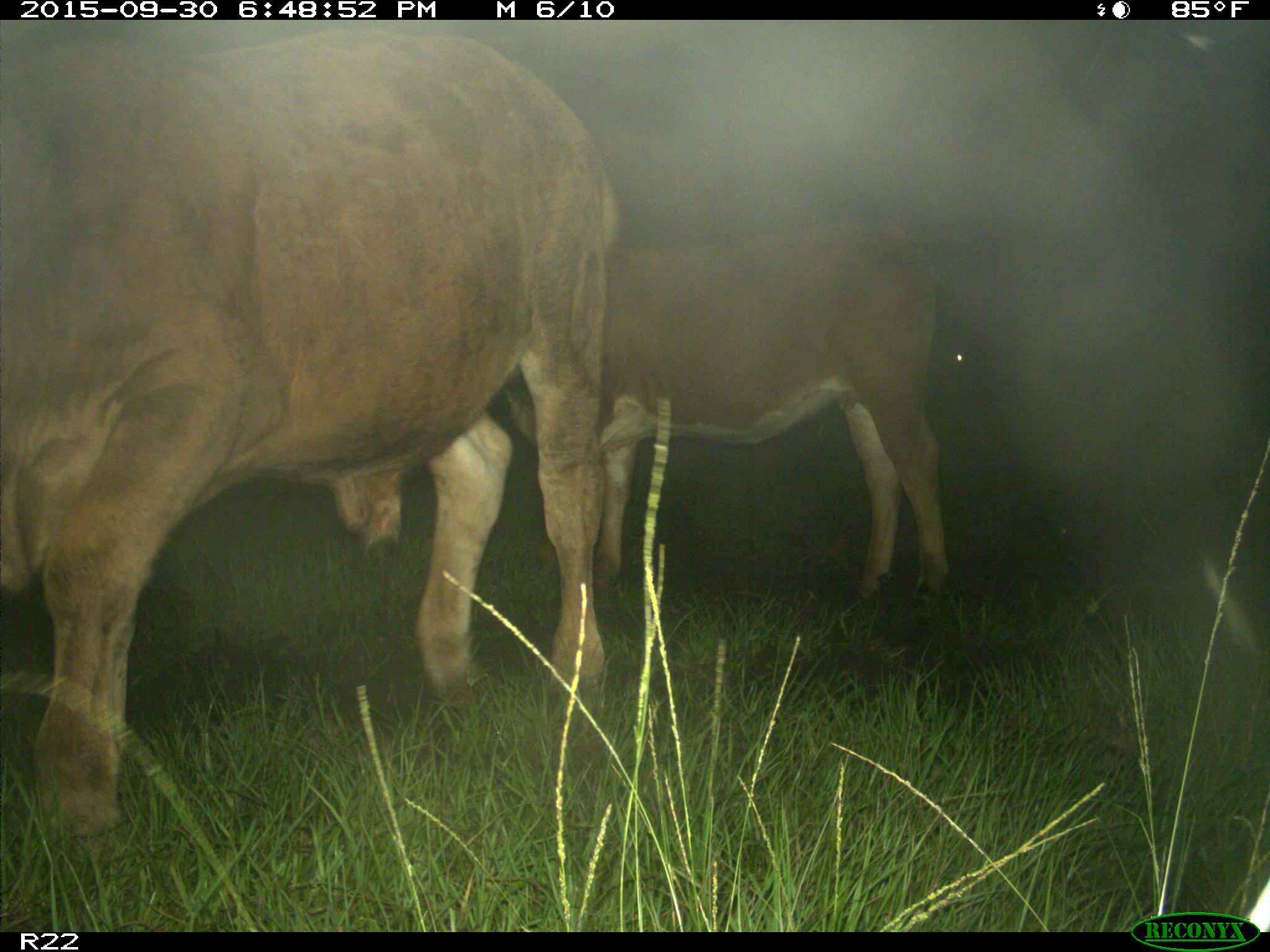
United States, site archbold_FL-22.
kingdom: Animalia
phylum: Chordata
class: Mammalia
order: Artiodactyla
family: Bovidae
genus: Bos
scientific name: Bos taurus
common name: domestic cow